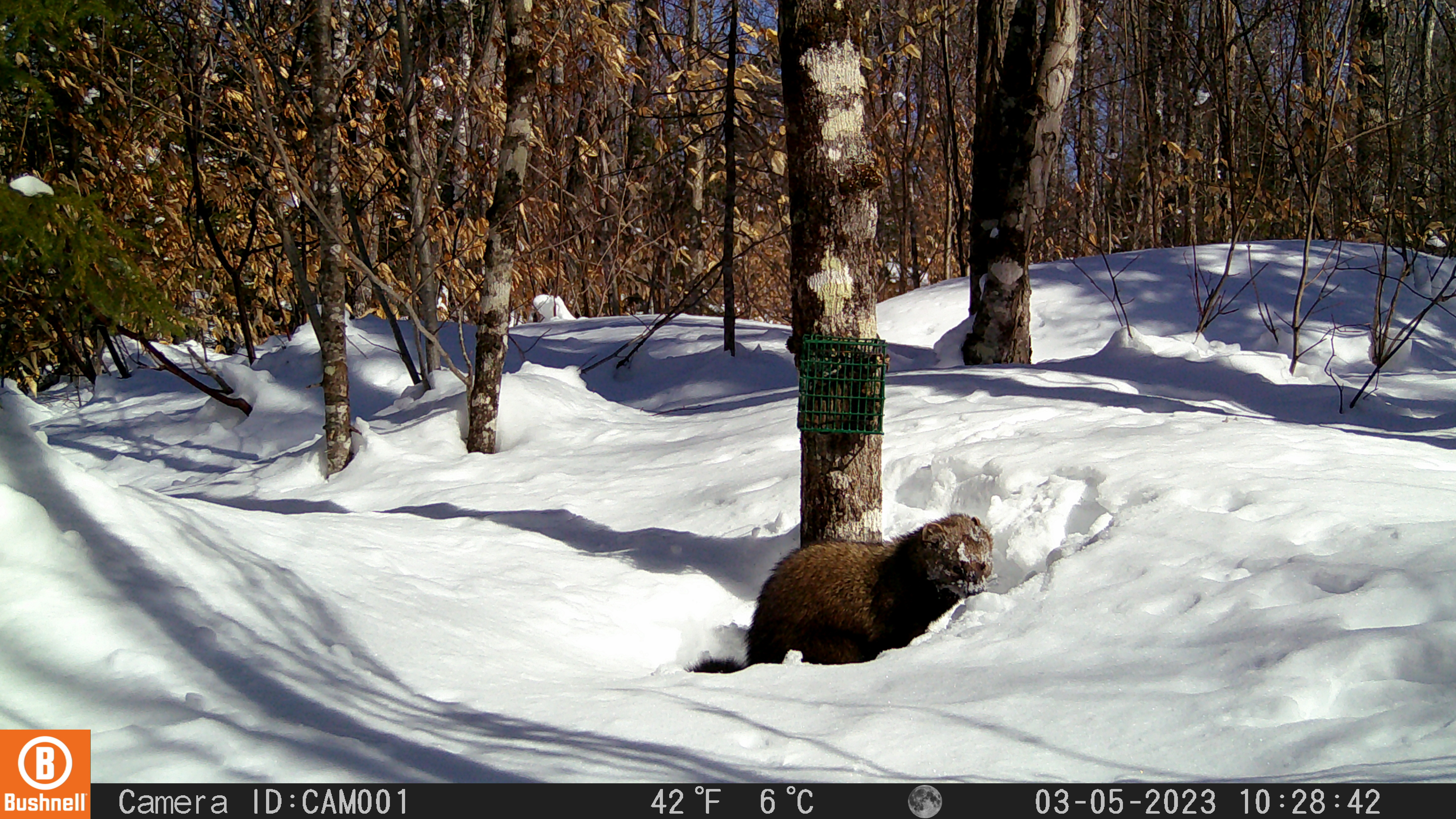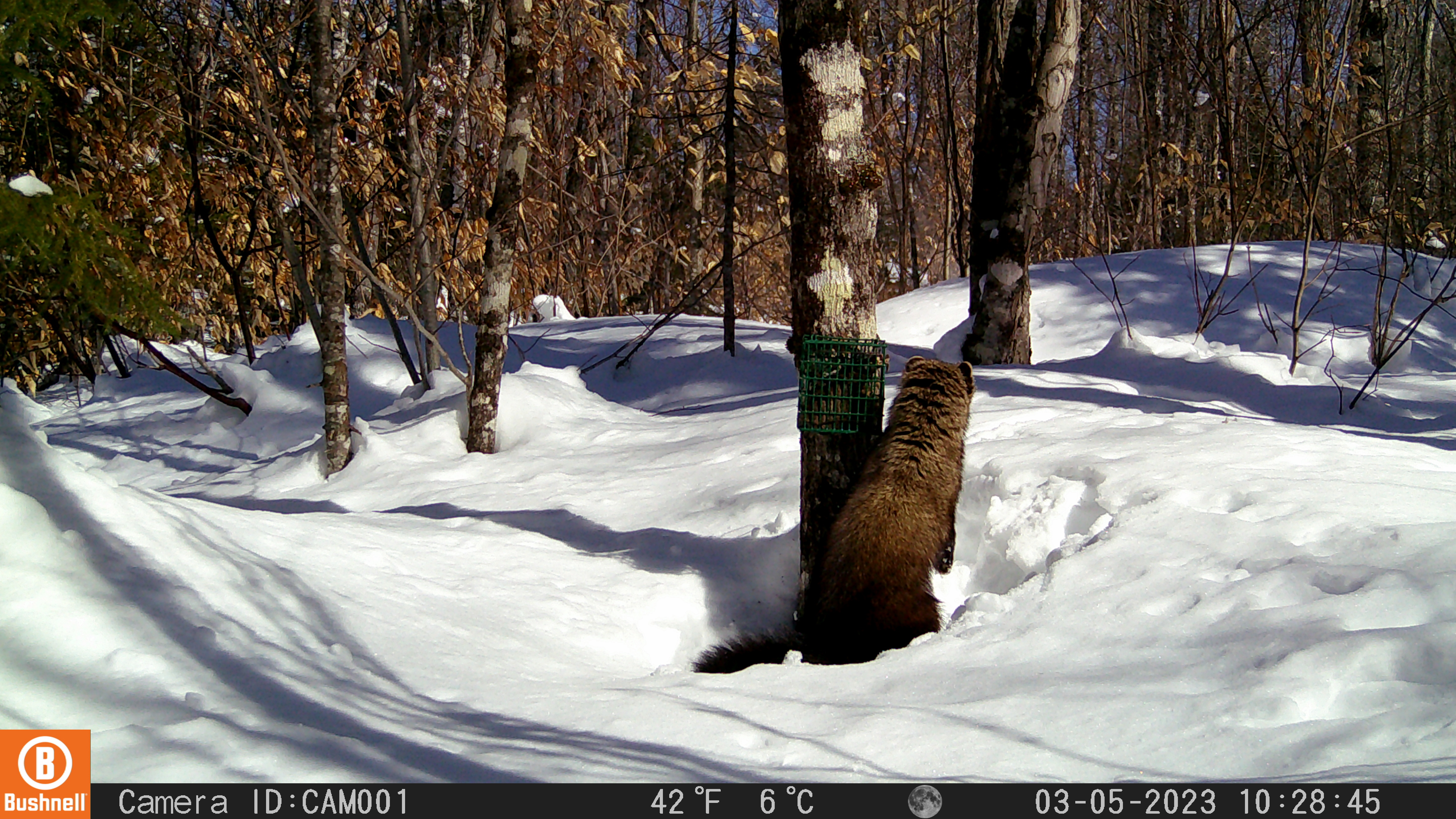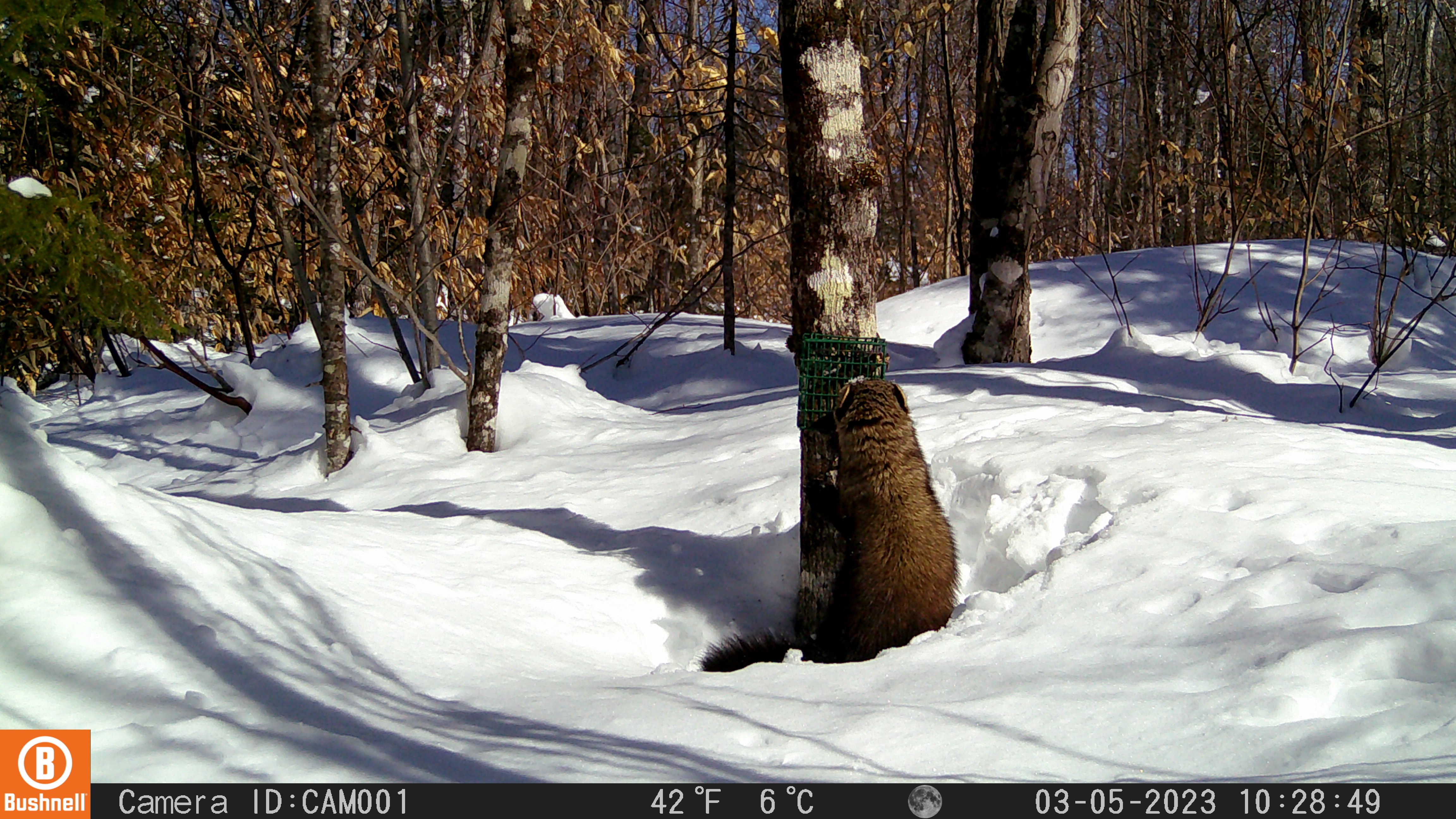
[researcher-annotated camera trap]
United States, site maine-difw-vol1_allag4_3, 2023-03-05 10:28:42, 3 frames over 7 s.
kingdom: Animalia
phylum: Chordata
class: Mammalia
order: Carnivora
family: Mustelidae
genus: Pekania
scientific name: Pekania pennanti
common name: fisher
Fisher (Pekania pennanti).